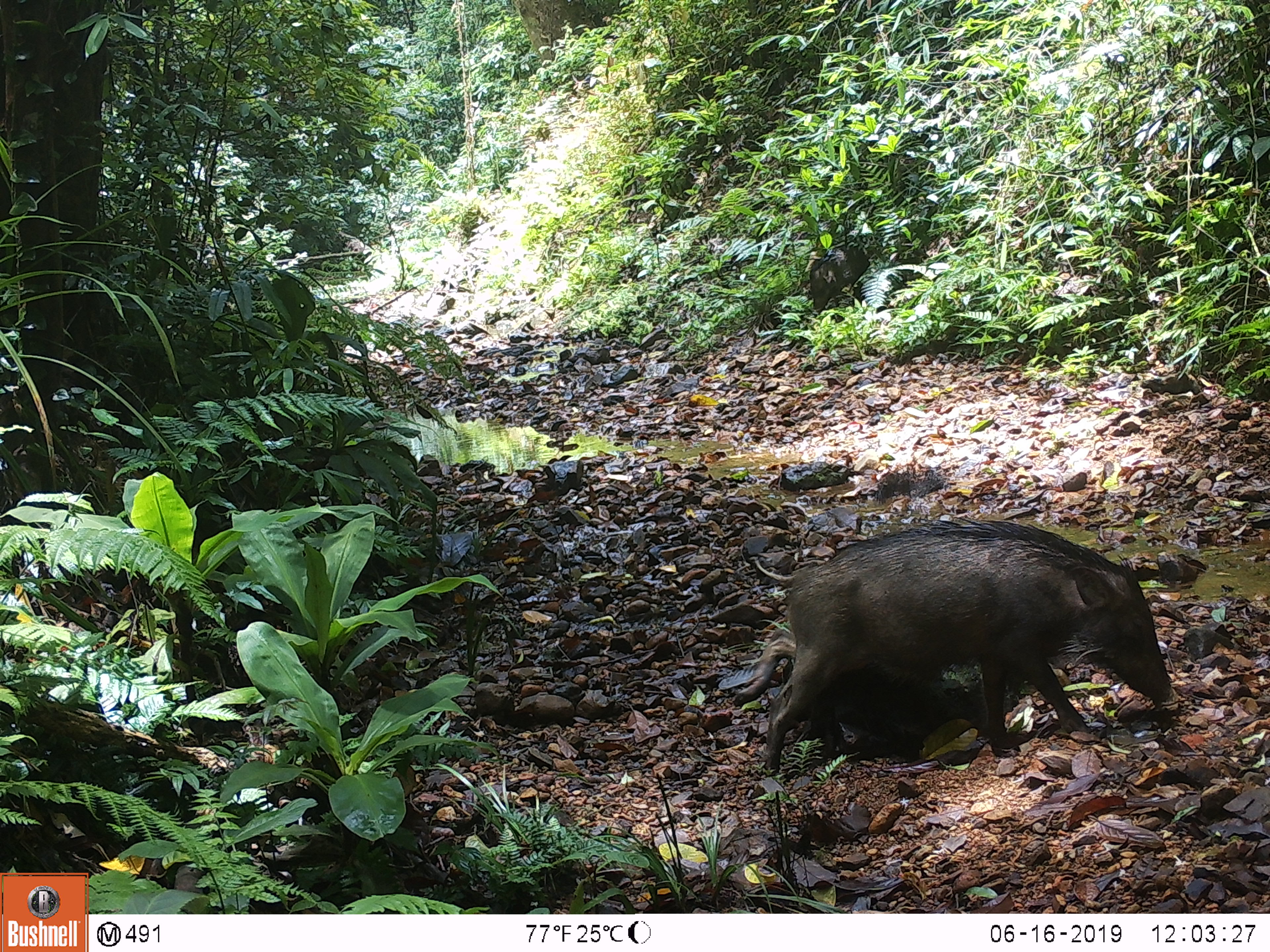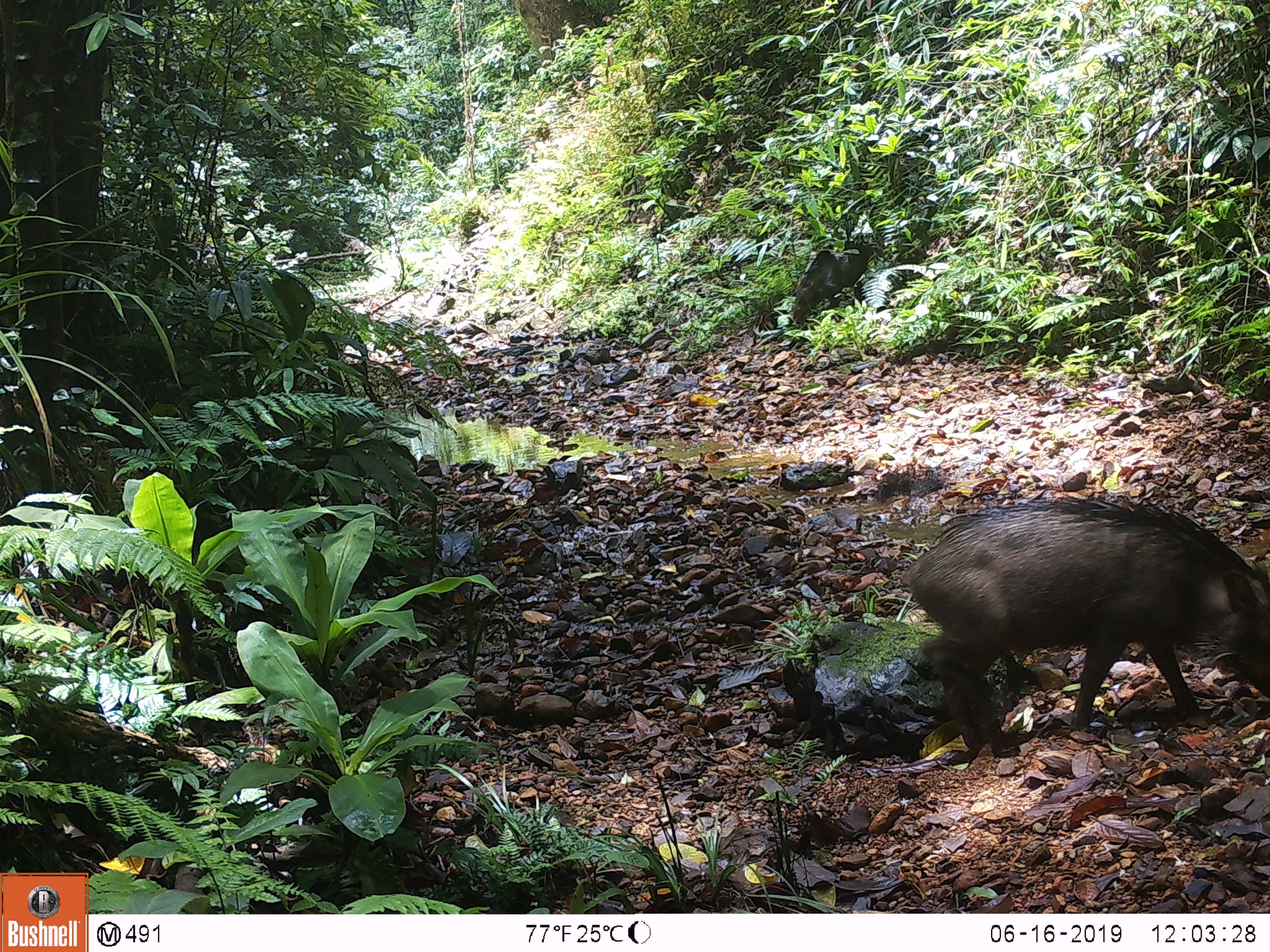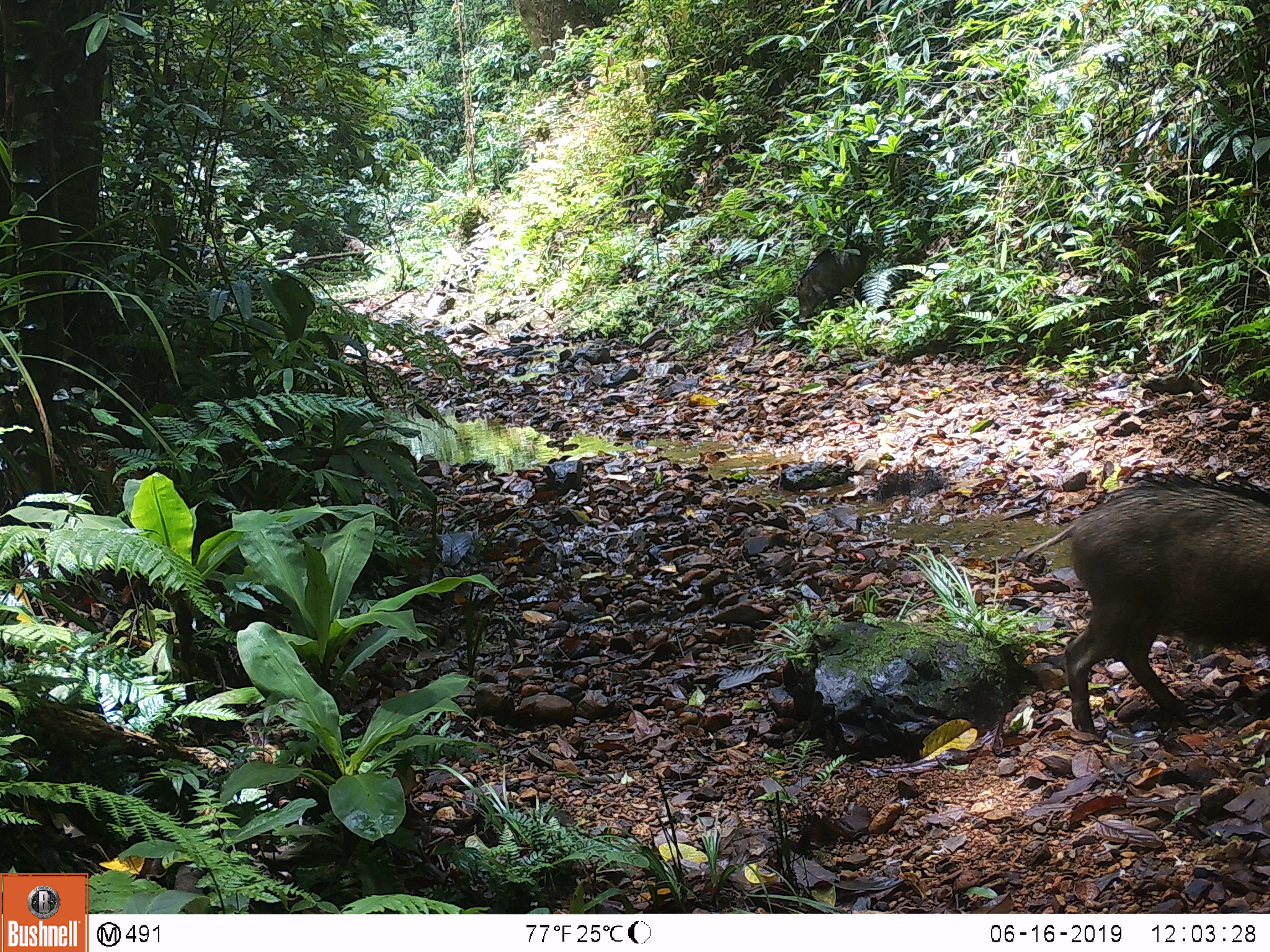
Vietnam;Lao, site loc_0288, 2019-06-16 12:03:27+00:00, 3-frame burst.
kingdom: Animalia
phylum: Chordata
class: Mammalia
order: Artiodactyla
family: Suidae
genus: Sus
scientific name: Sus scrofa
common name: eurasian wild pig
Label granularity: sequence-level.